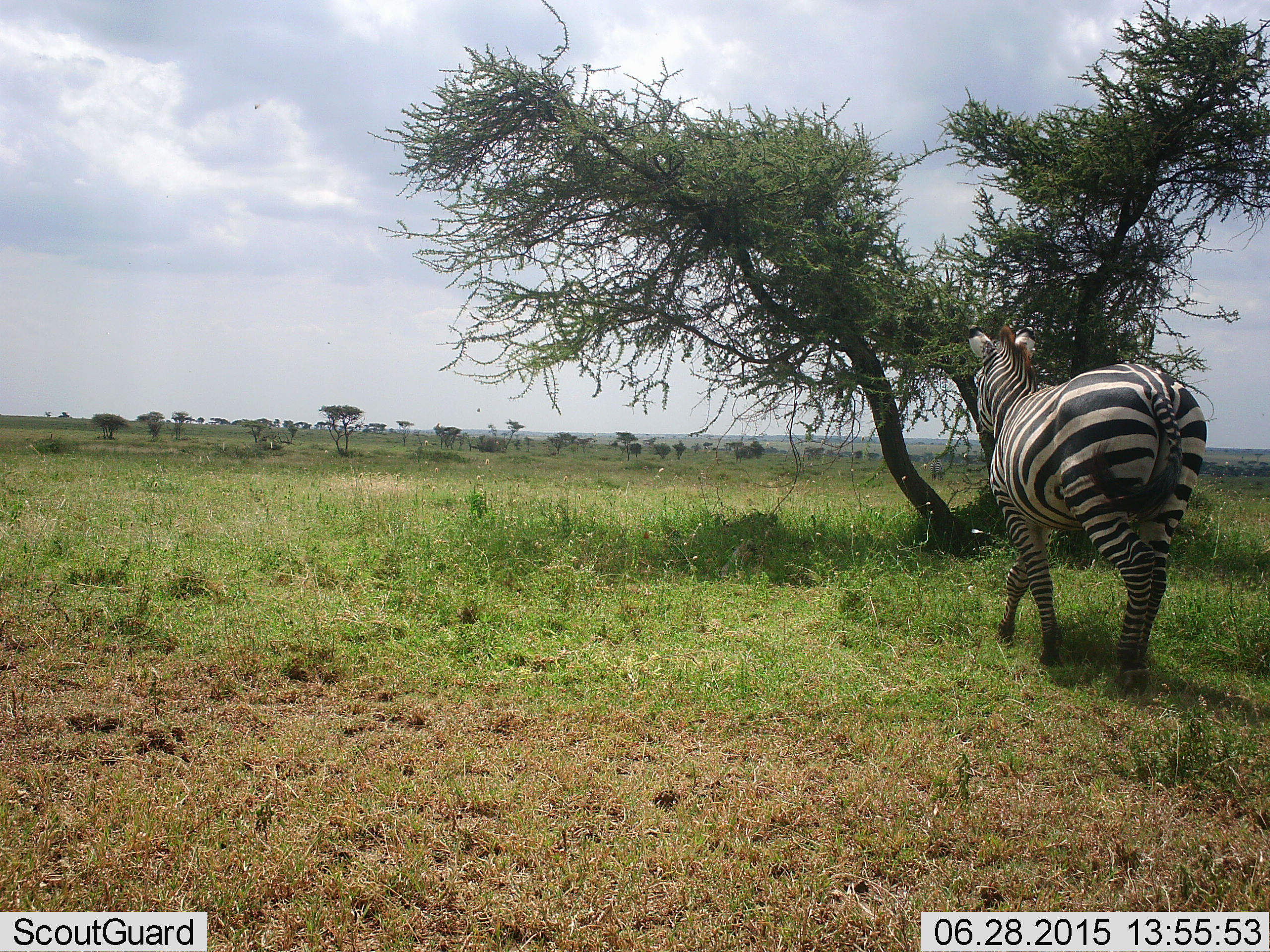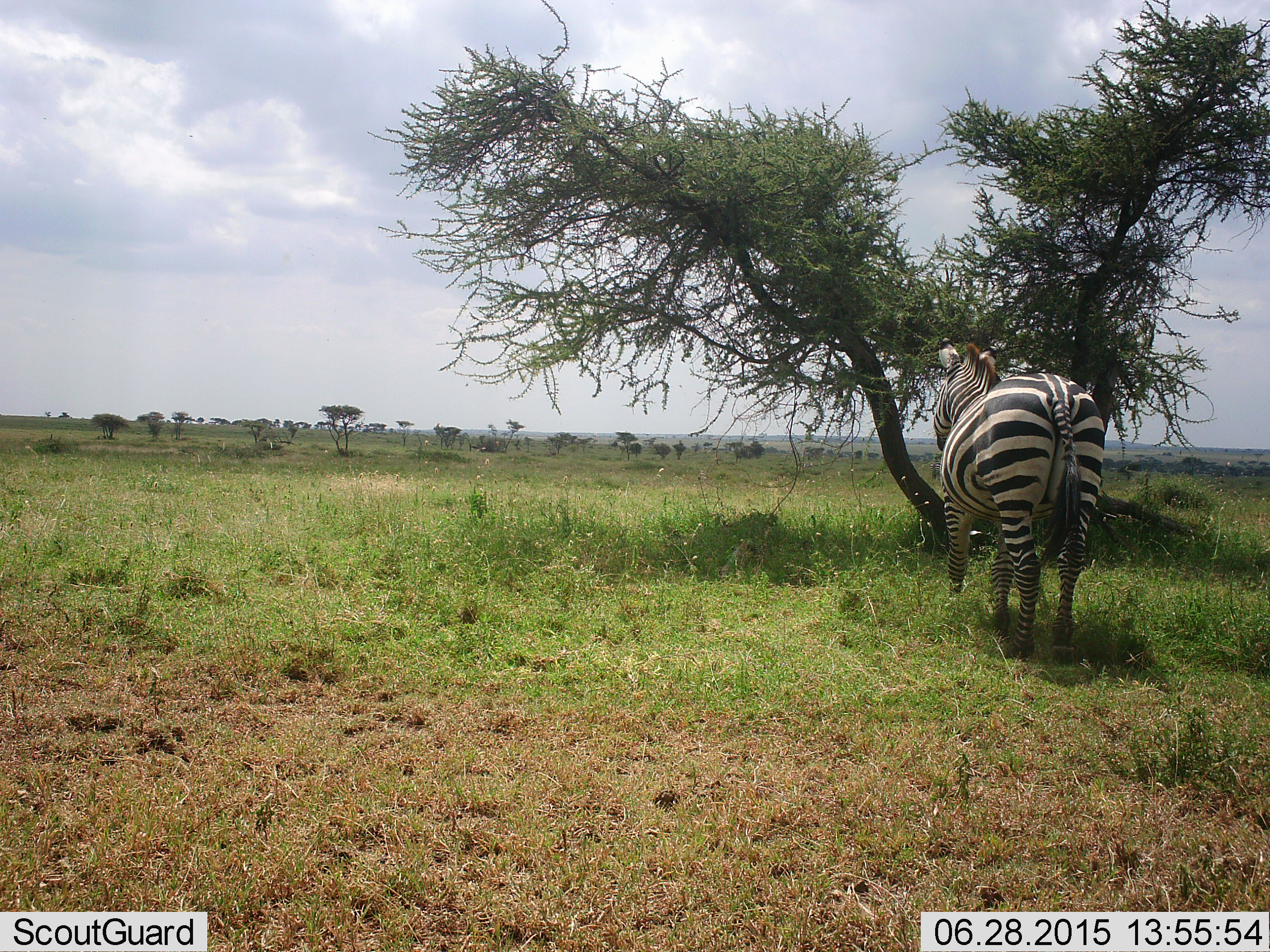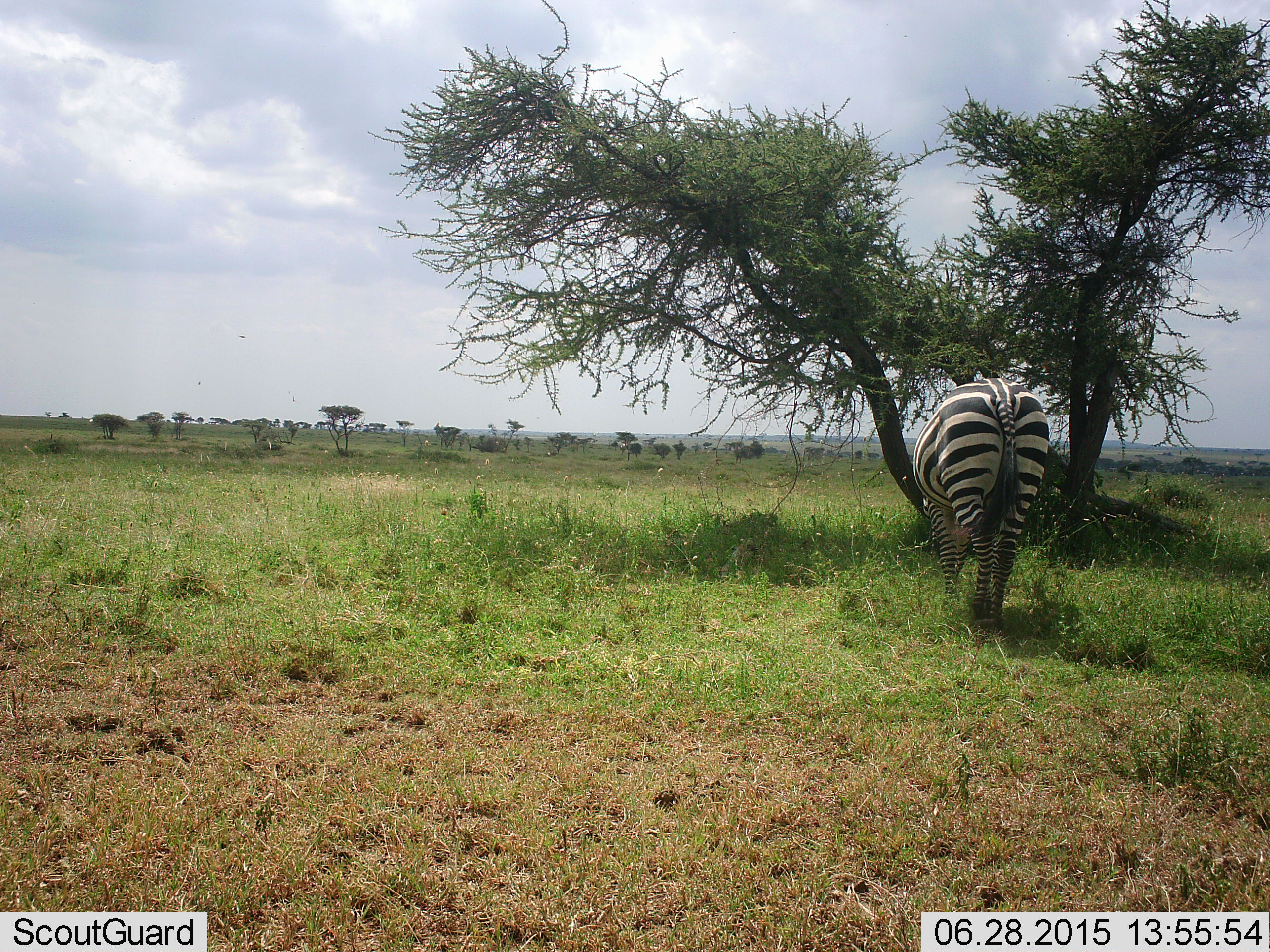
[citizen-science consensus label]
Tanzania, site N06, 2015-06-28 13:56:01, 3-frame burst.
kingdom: Animalia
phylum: Chordata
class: Mammalia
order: Perissodactyla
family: Equidae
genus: Equus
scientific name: Equus quagga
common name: plains zebra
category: zebra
Zebra (plains zebra) (Equus quagga), count 1. Behavior (volunteer vote fractions): standing 10%, resting 0%, moving 80%, interacting 0%. Young present (vote fraction): 0%. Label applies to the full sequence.